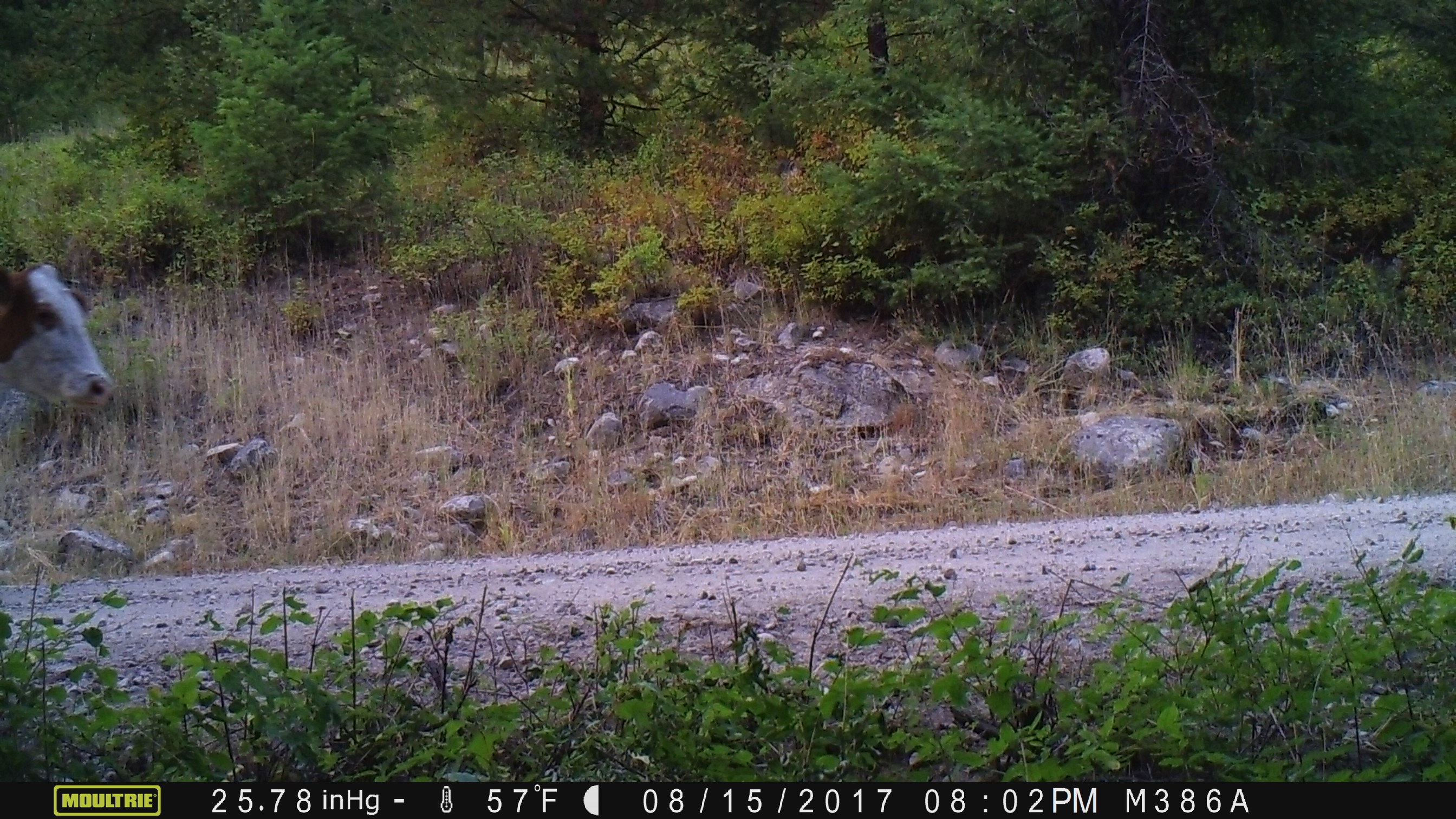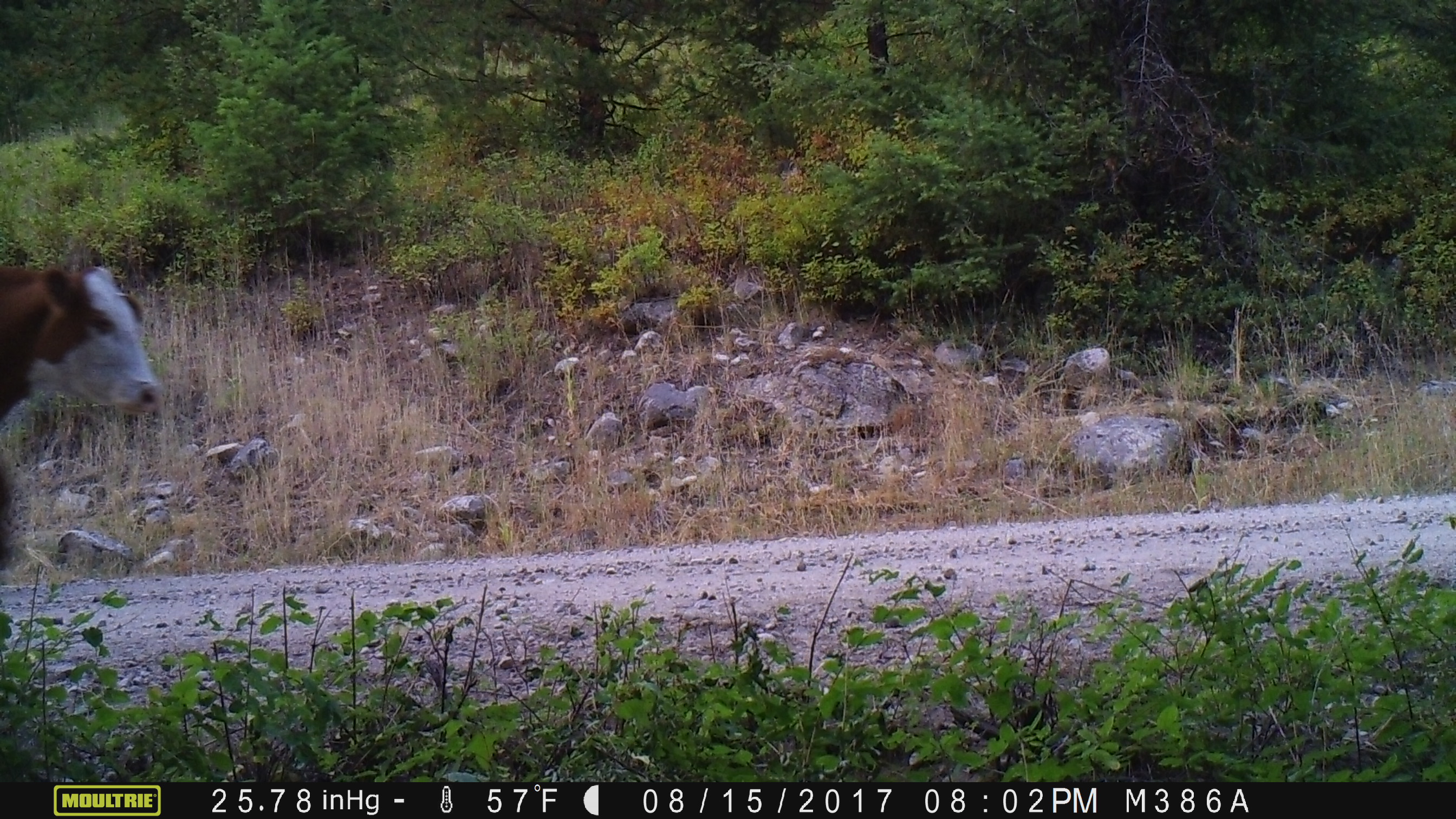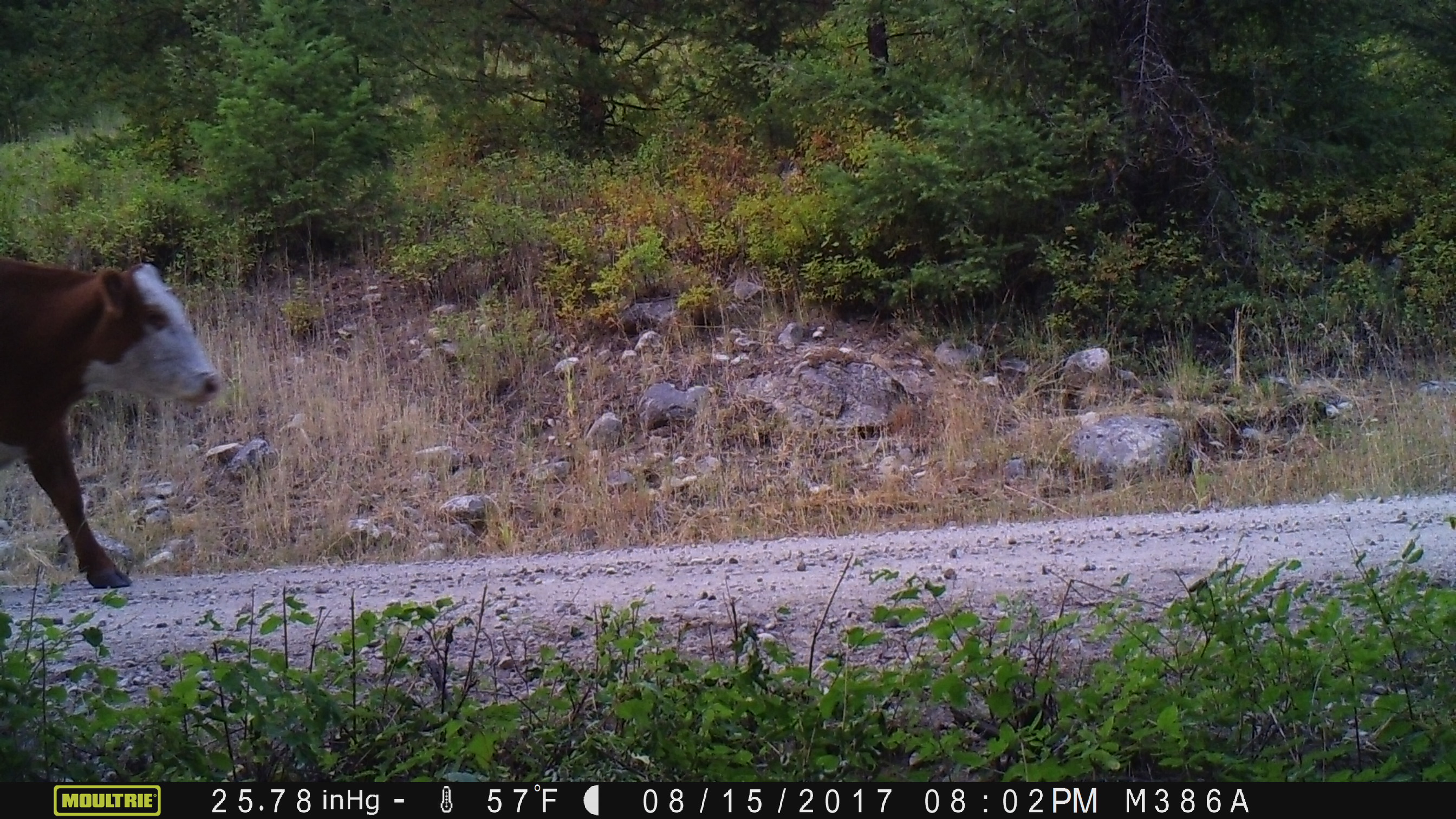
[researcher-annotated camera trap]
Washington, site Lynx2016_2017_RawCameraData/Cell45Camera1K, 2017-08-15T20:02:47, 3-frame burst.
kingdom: Animalia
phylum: Chordata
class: Mammalia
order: Artiodactyla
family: Bovidae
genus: Bos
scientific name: Bos taurus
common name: domestic cattle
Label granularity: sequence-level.